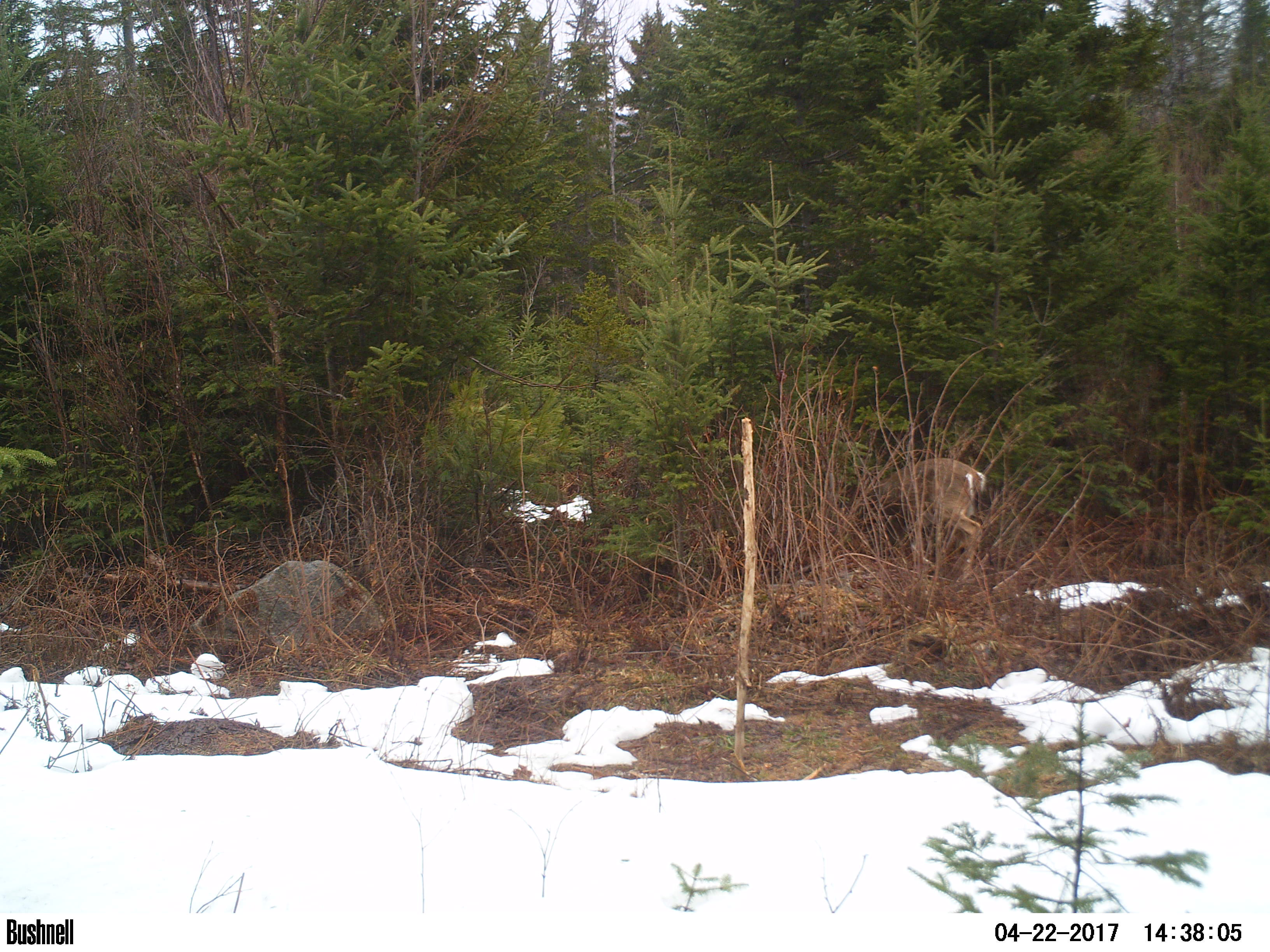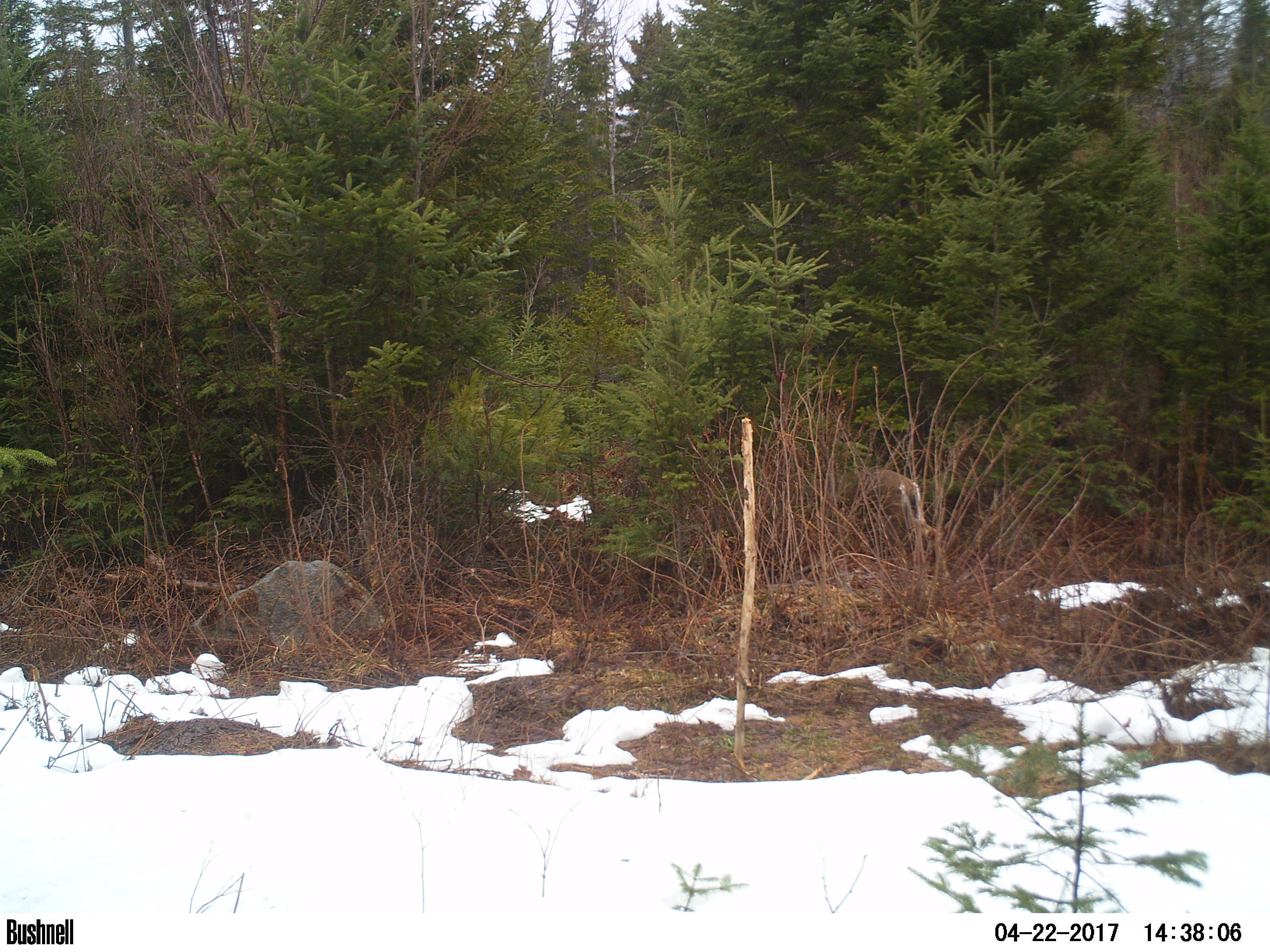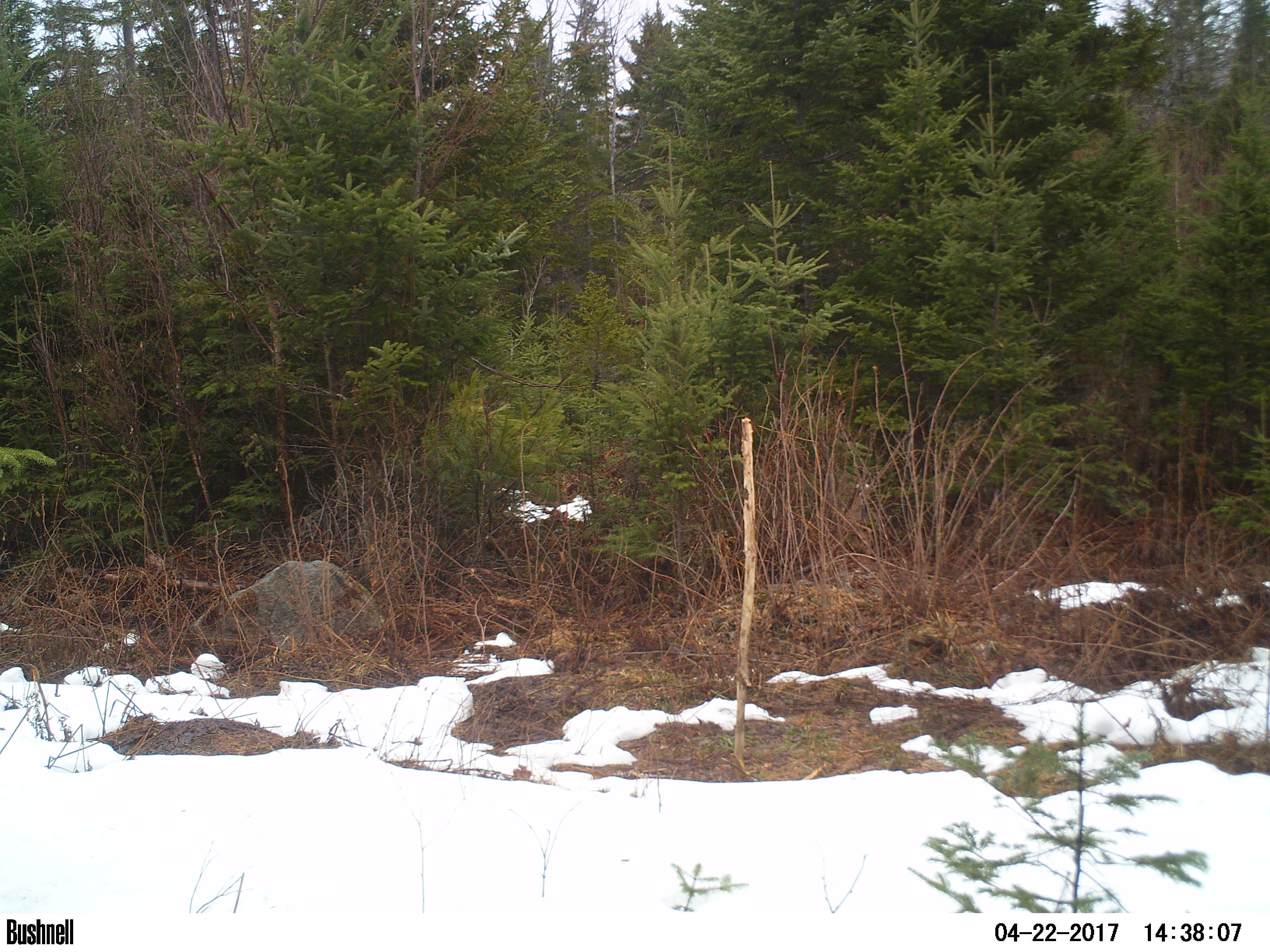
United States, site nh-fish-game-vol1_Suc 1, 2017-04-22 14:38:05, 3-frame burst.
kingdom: Animalia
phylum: Chordata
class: Mammalia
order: Artiodactyla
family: Cervidae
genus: Odocoileus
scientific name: Odocoileus virginianus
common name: white-tailed deer